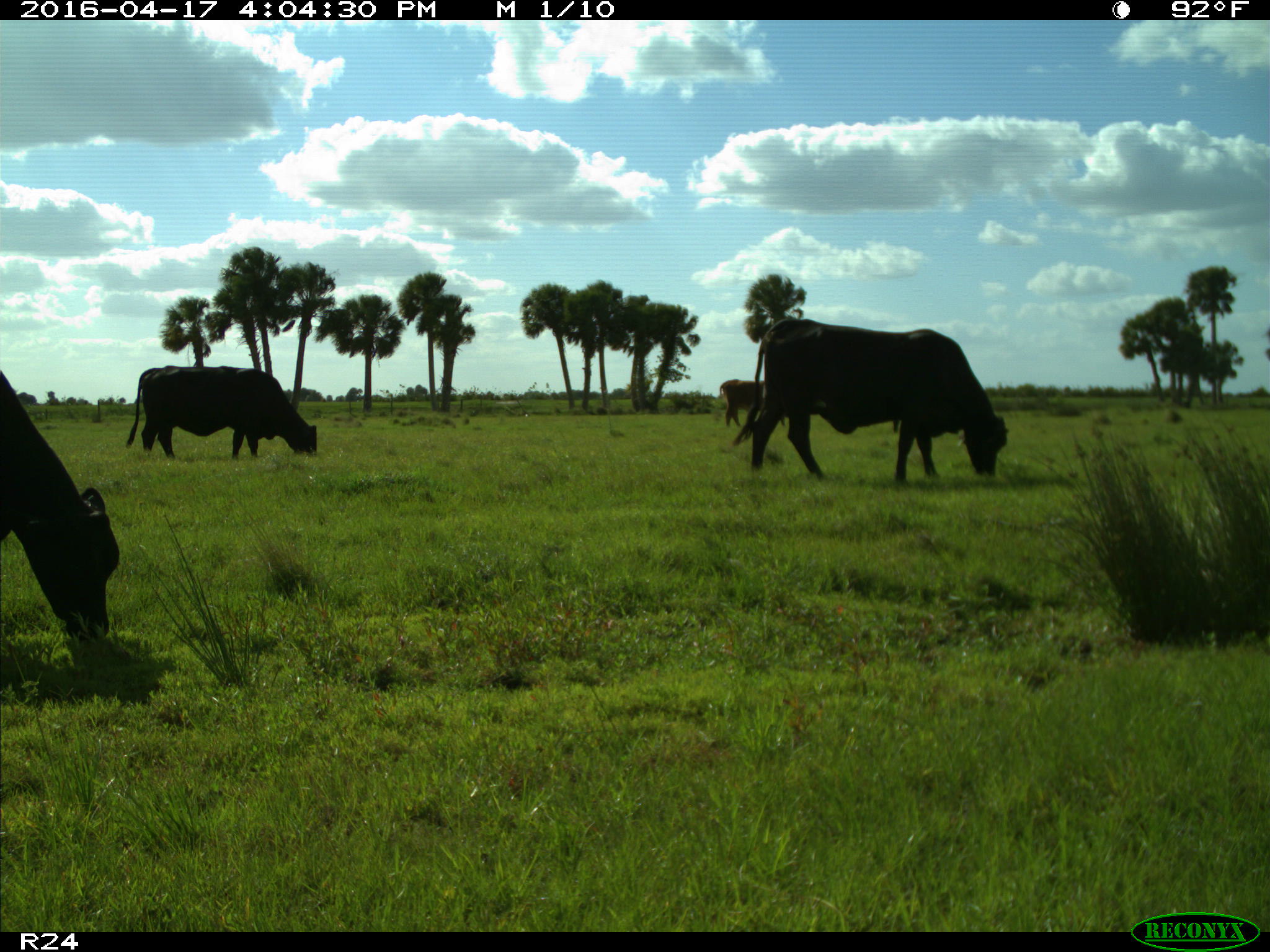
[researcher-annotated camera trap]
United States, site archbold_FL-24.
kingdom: Animalia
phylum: Chordata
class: Mammalia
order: Artiodactyla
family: Bovidae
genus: Bos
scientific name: Bos taurus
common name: domestic cow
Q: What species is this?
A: Bos taurus (domestic cow).